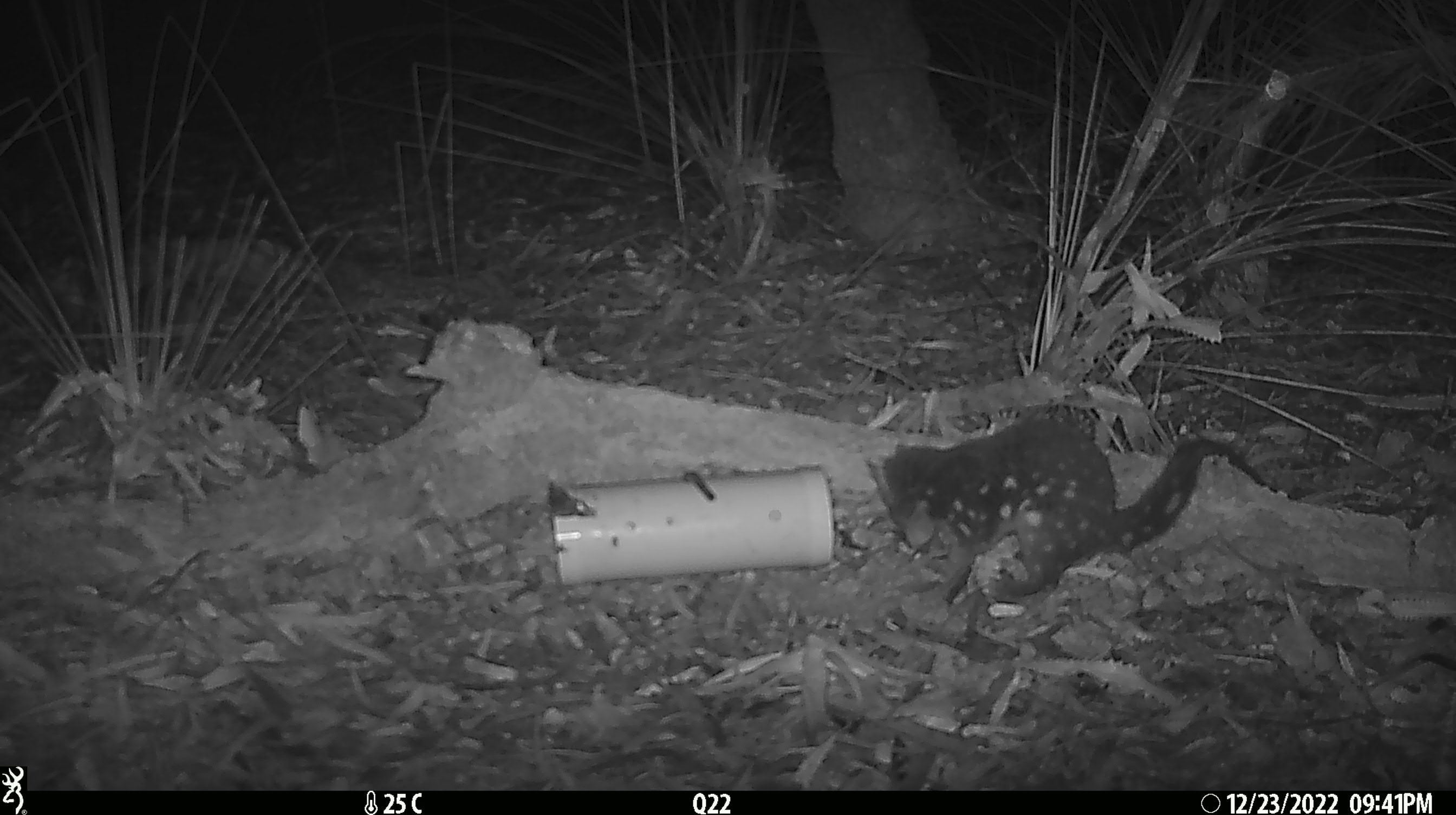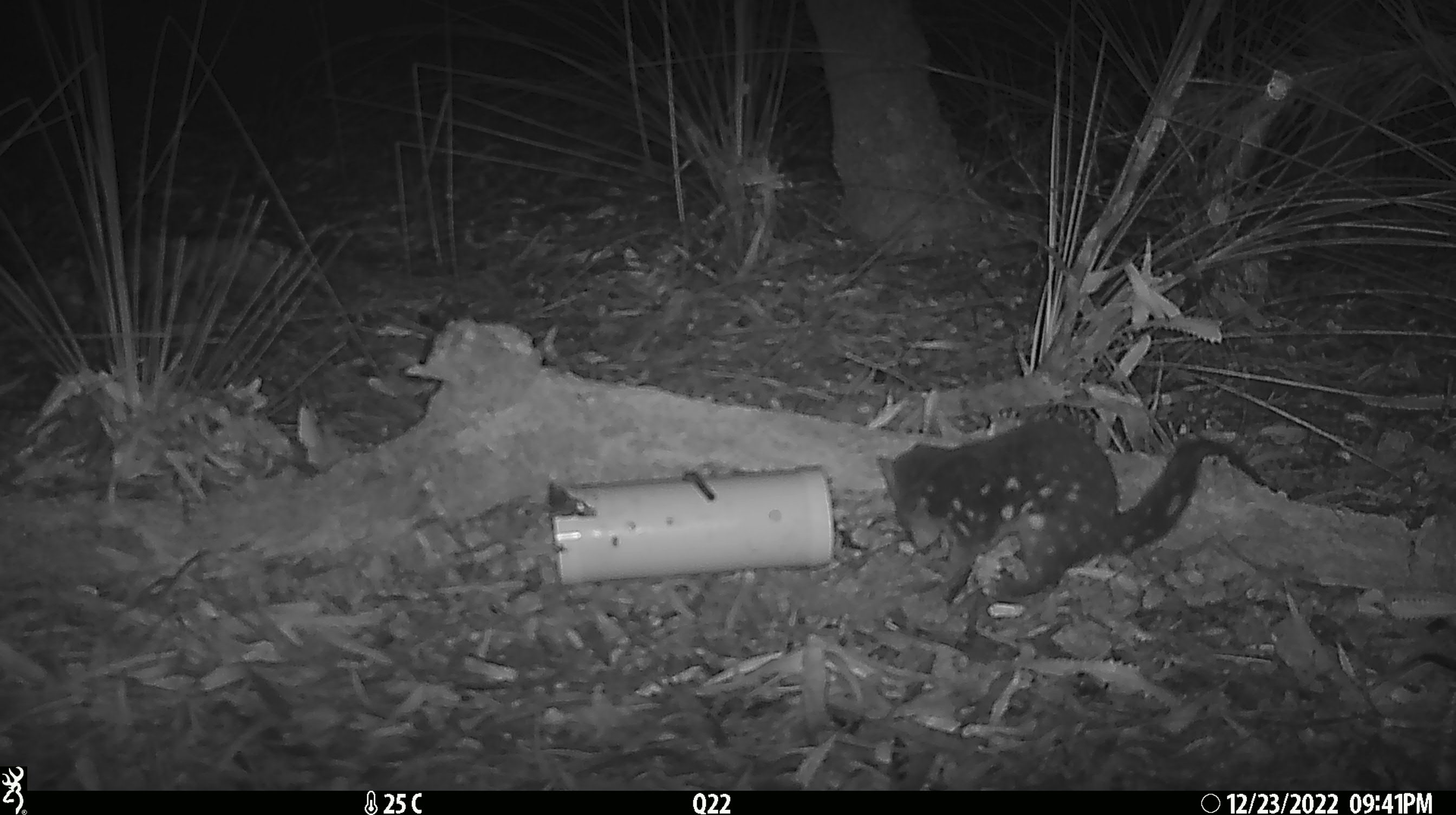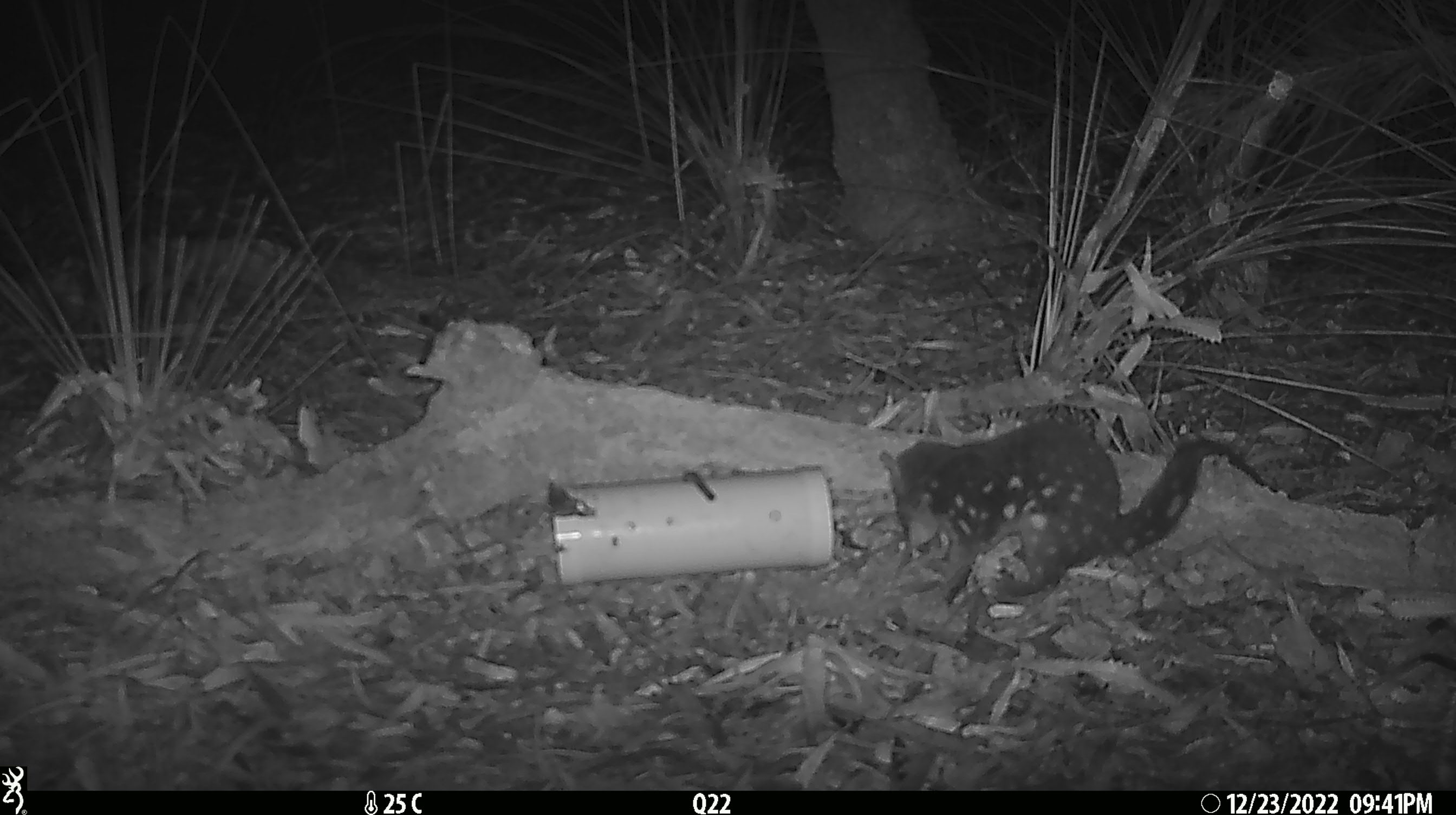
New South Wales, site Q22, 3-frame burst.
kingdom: Animalia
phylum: Chordata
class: Mammalia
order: Dasyuromorphia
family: Dasyuridae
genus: Dasyurus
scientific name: Dasyurus maculatus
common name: spotted-tailed quoll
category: quoll